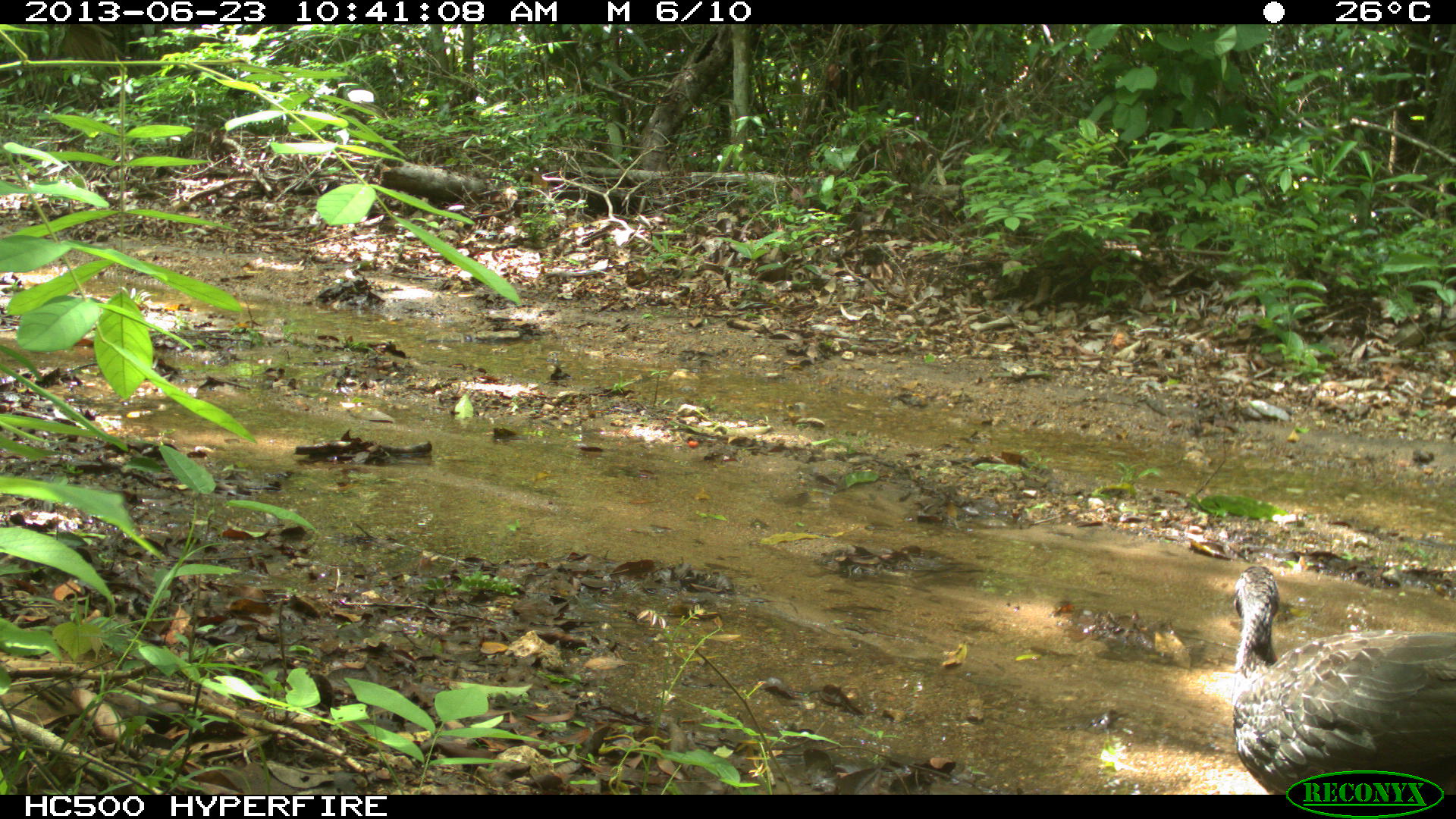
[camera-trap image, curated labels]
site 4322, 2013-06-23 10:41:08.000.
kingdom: Animalia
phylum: Chordata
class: Aves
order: Galliformes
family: Cracidae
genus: Penelope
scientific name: Penelope purpurascens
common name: crested guan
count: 1